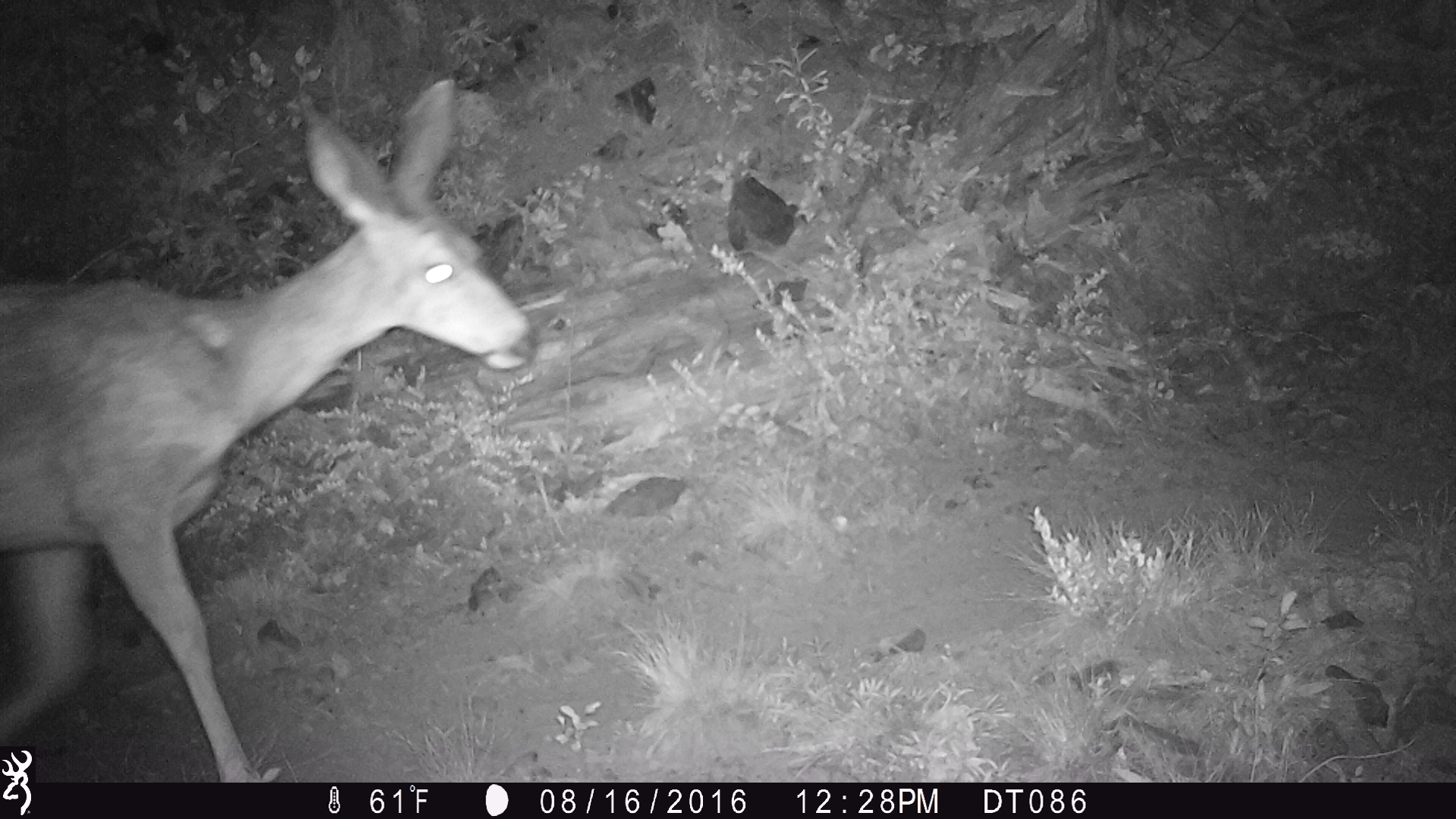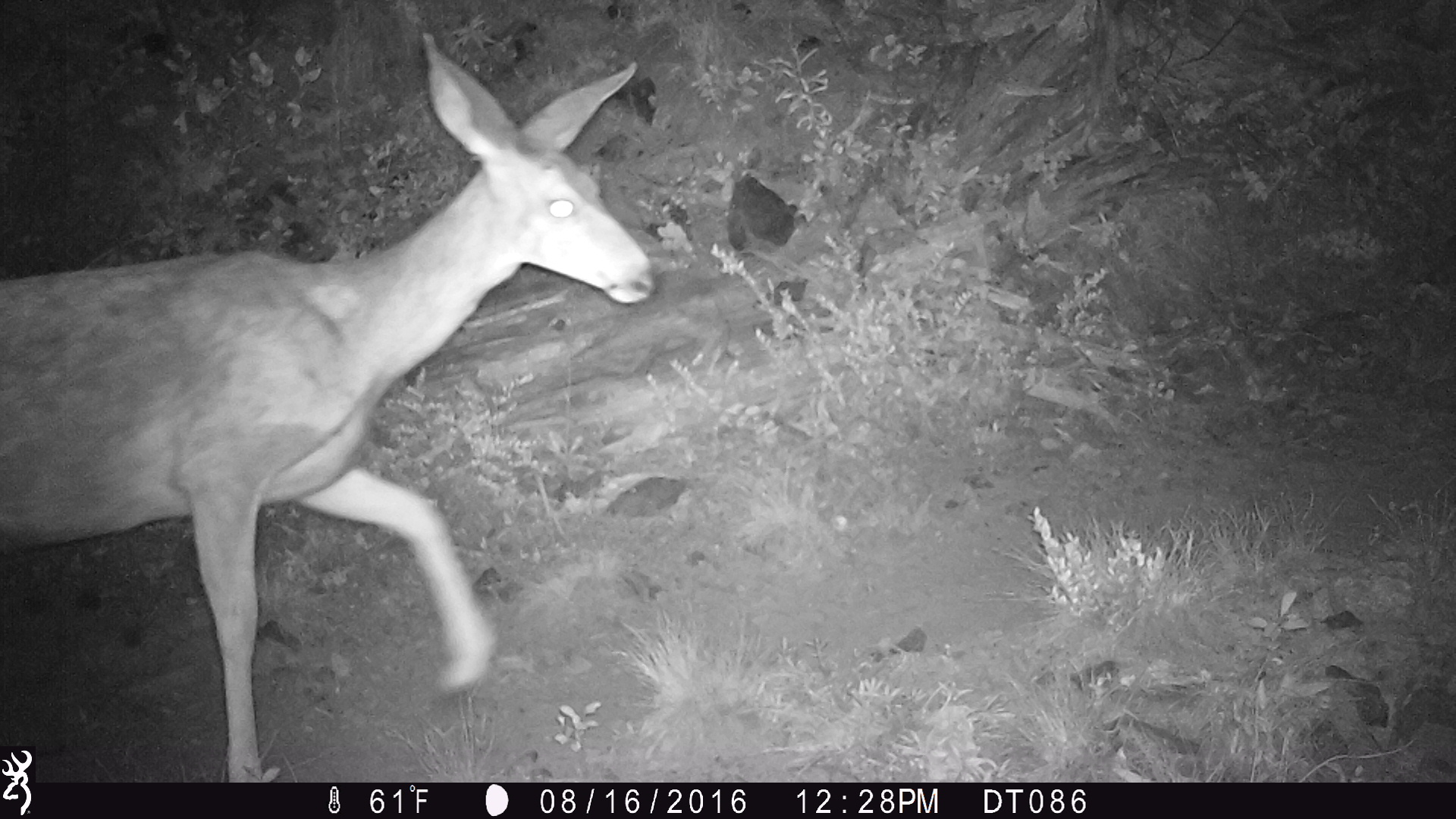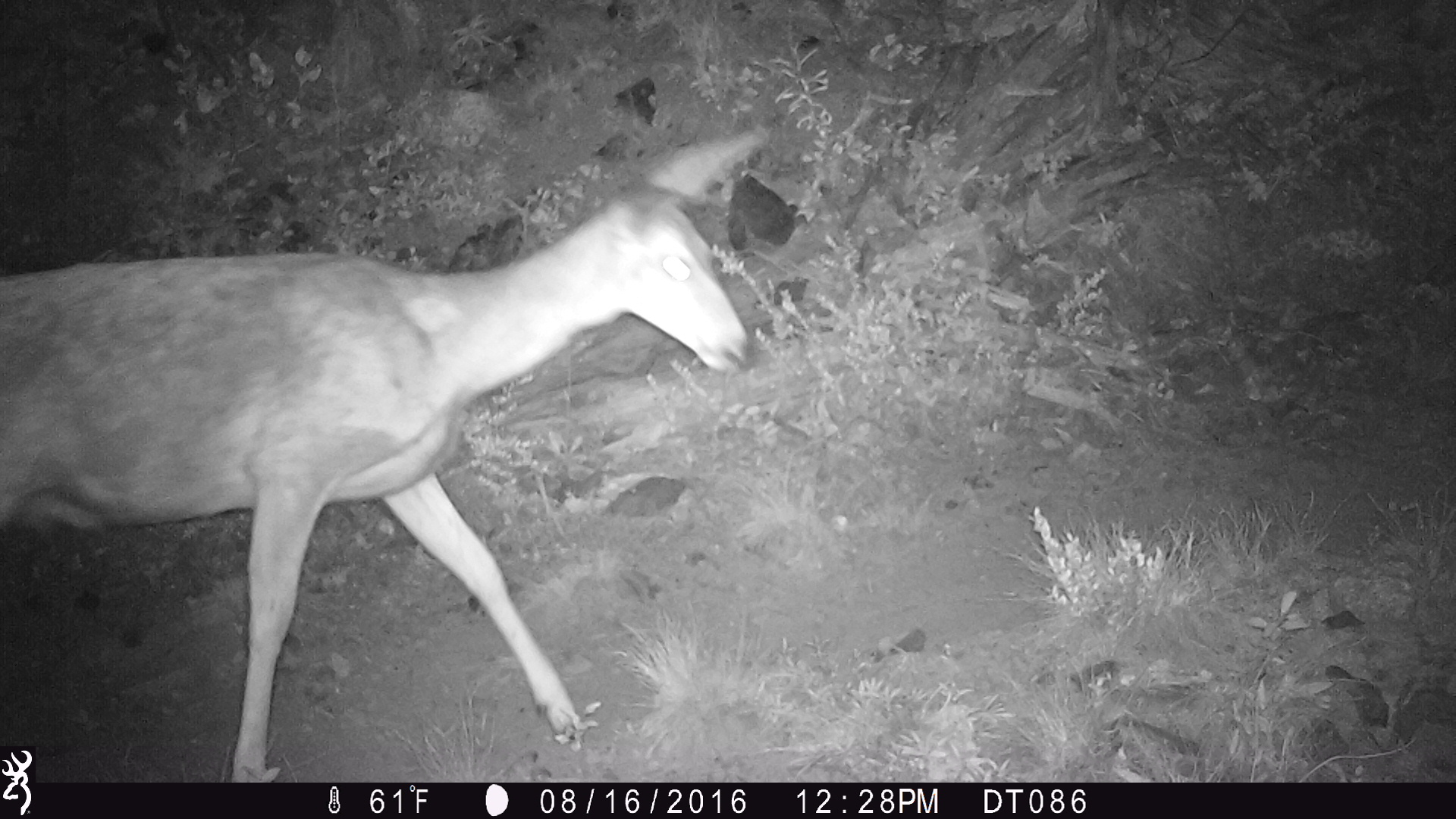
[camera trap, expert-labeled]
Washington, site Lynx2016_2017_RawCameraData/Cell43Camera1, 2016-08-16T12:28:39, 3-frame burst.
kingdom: Animalia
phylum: Chordata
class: Mammalia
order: Artiodactyla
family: Cervidae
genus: Odocoileus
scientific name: Odocoileus hemionus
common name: mule deer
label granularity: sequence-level